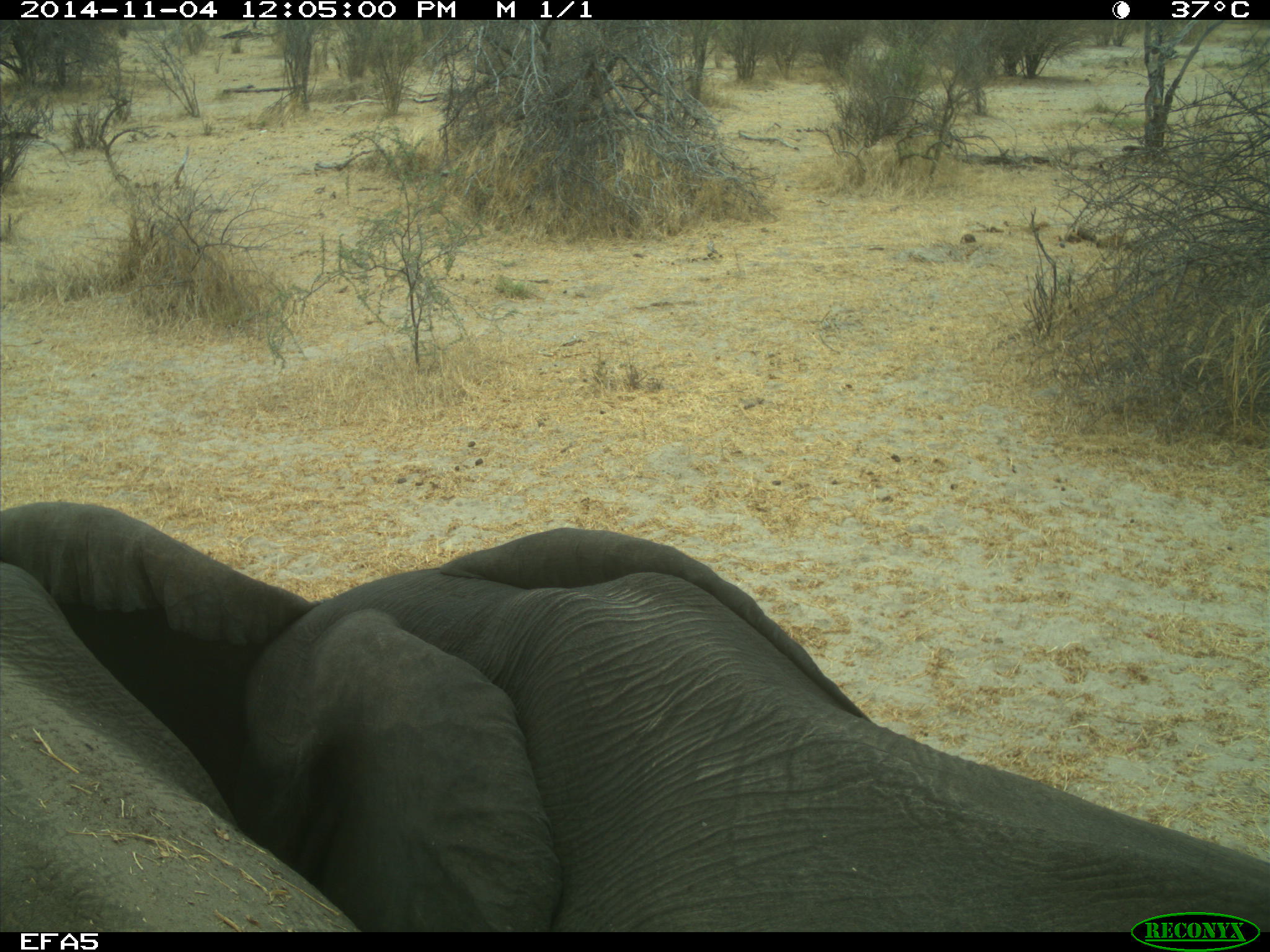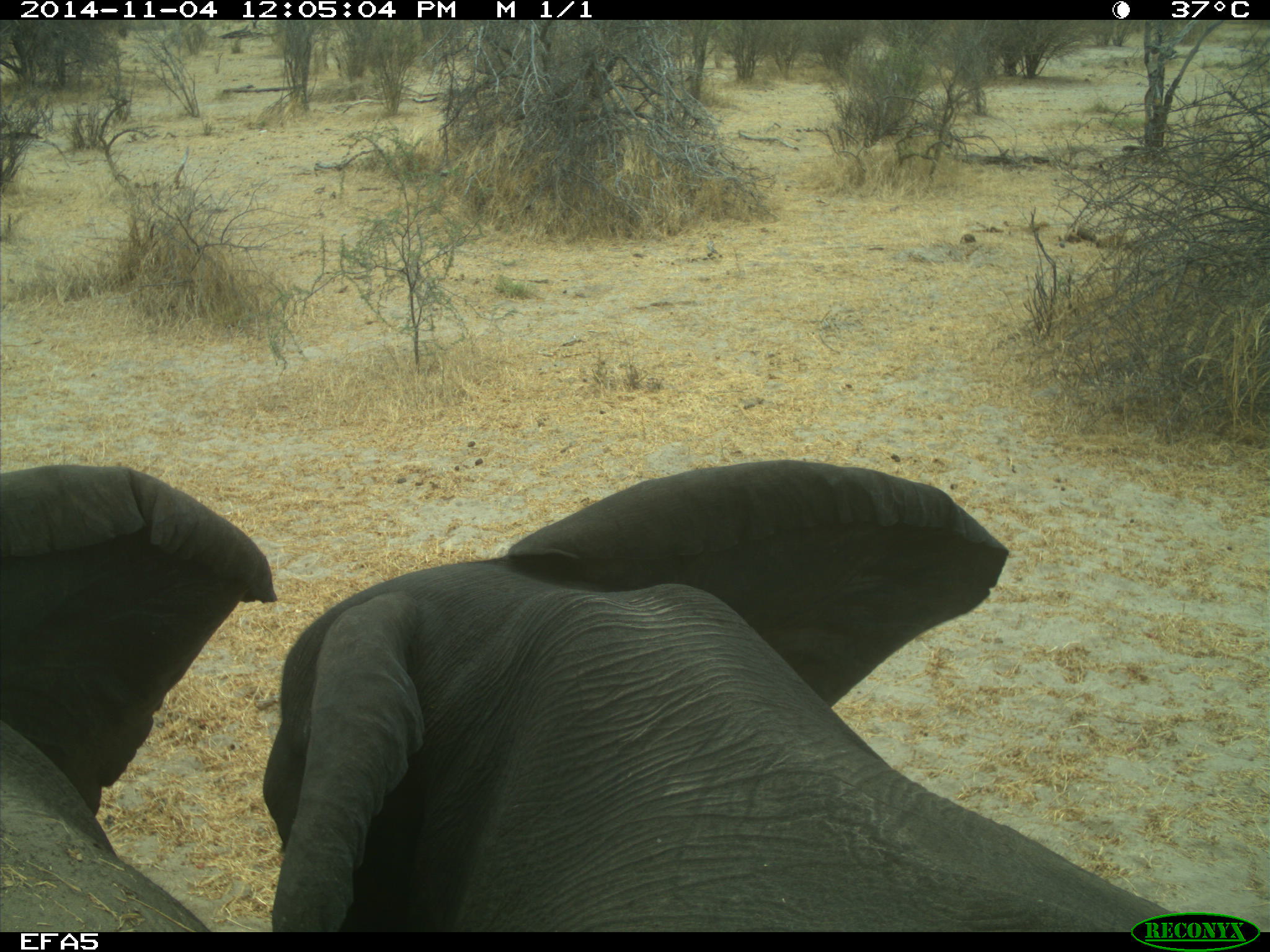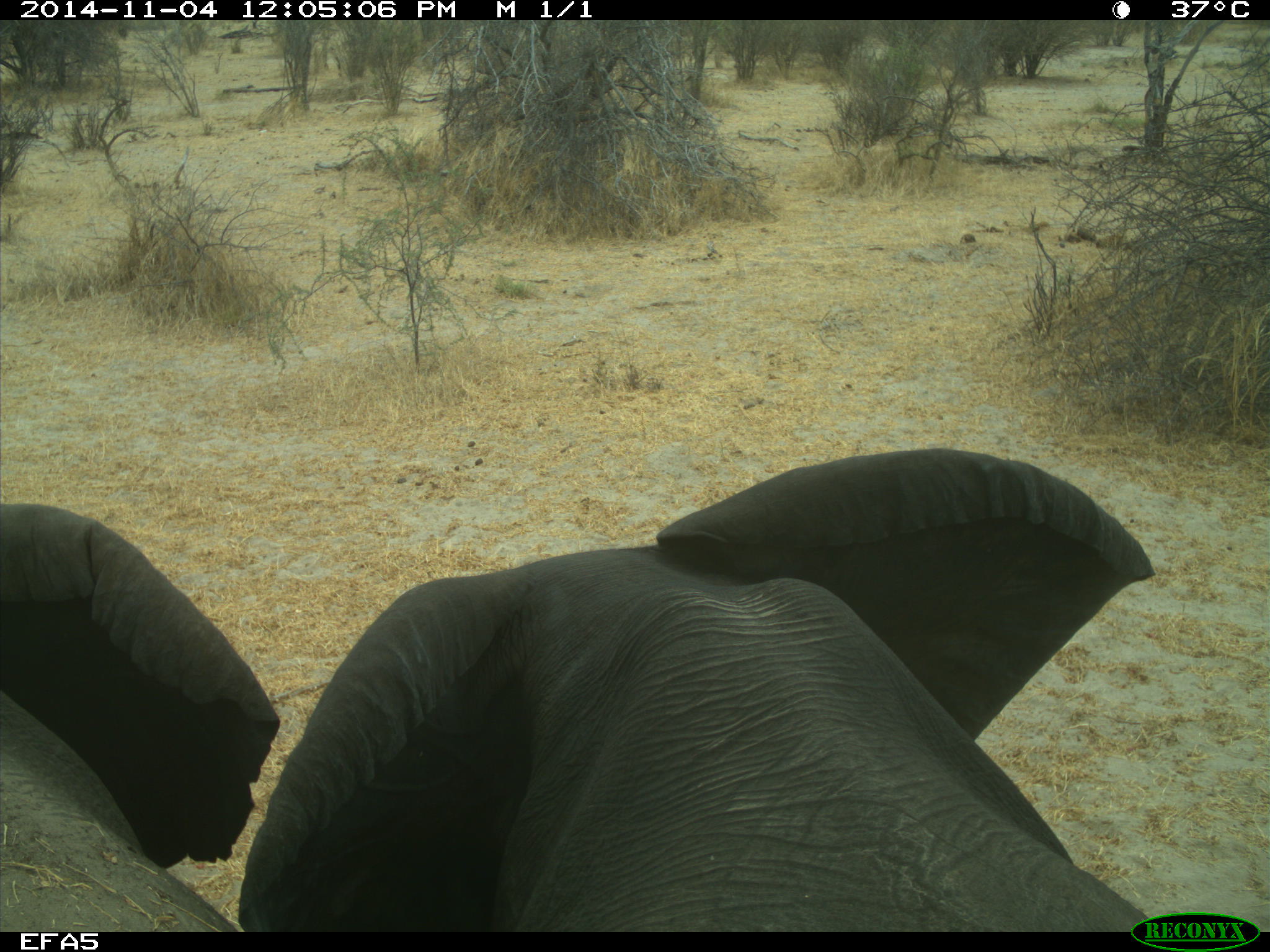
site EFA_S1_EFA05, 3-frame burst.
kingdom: Animalia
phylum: Chordata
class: Mammalia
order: Proboscidea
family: Elephantidae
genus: Loxodonta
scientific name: Loxodonta africana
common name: african bush elephant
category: elephant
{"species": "elephant (african bush elephant) (Loxodonta africana)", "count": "2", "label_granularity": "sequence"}